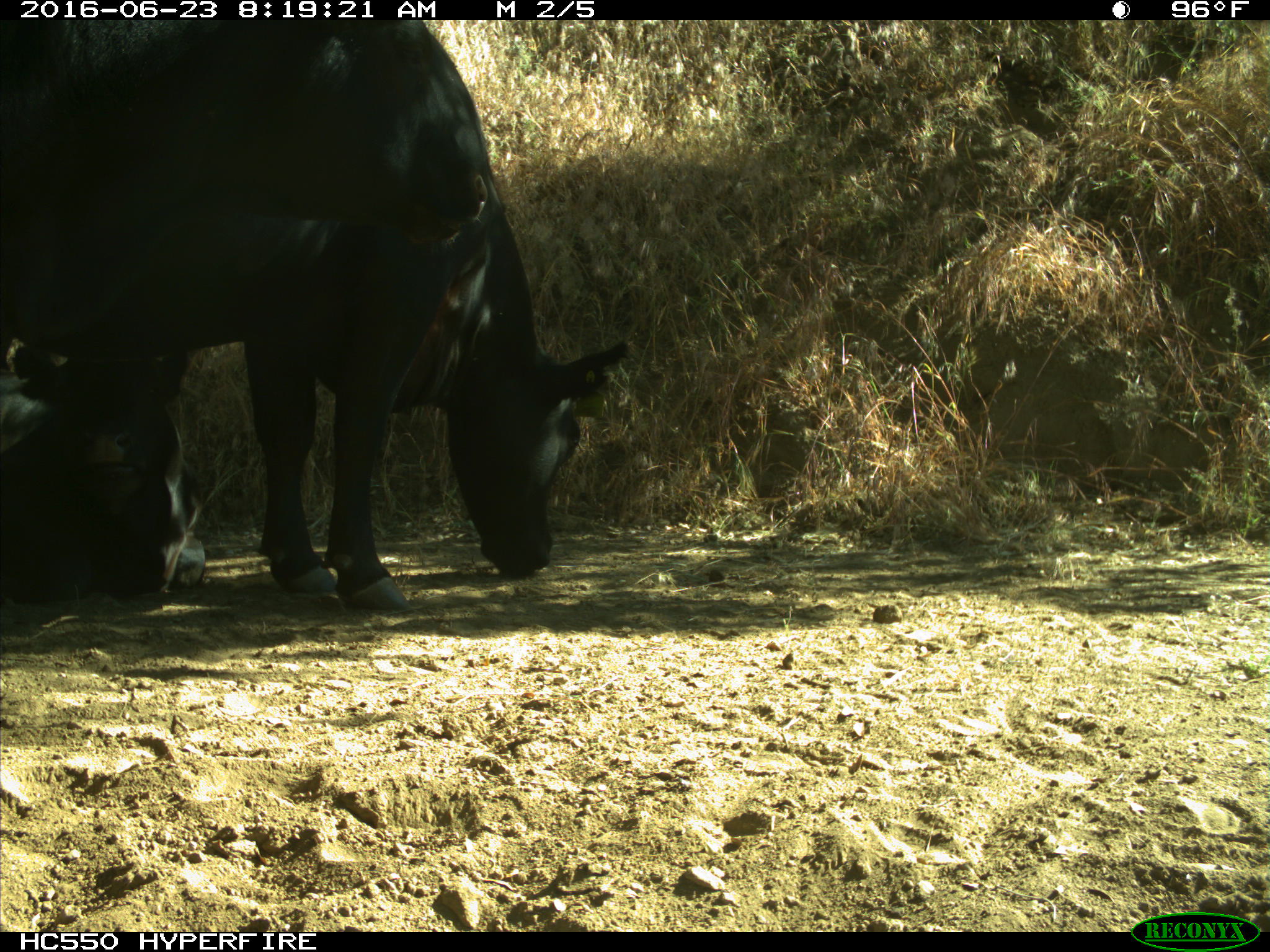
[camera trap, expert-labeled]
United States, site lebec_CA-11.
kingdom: Animalia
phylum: Chordata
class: Mammalia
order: Artiodactyla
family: Bovidae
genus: Bos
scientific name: Bos taurus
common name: domestic cow